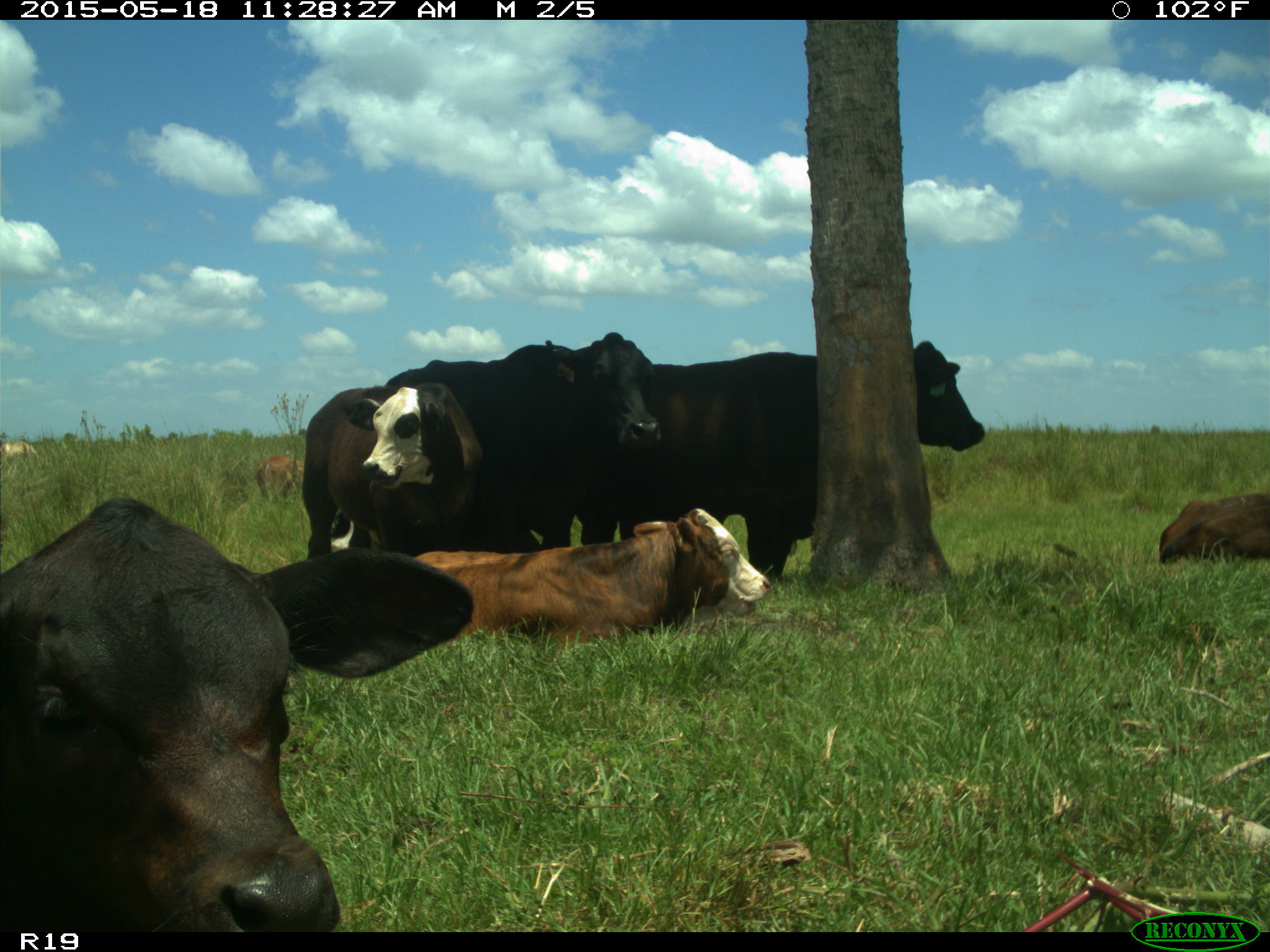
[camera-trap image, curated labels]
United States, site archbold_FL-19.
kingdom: Animalia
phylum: Chordata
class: Mammalia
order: Artiodactyla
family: Bovidae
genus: Bos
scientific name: Bos taurus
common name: domestic cow